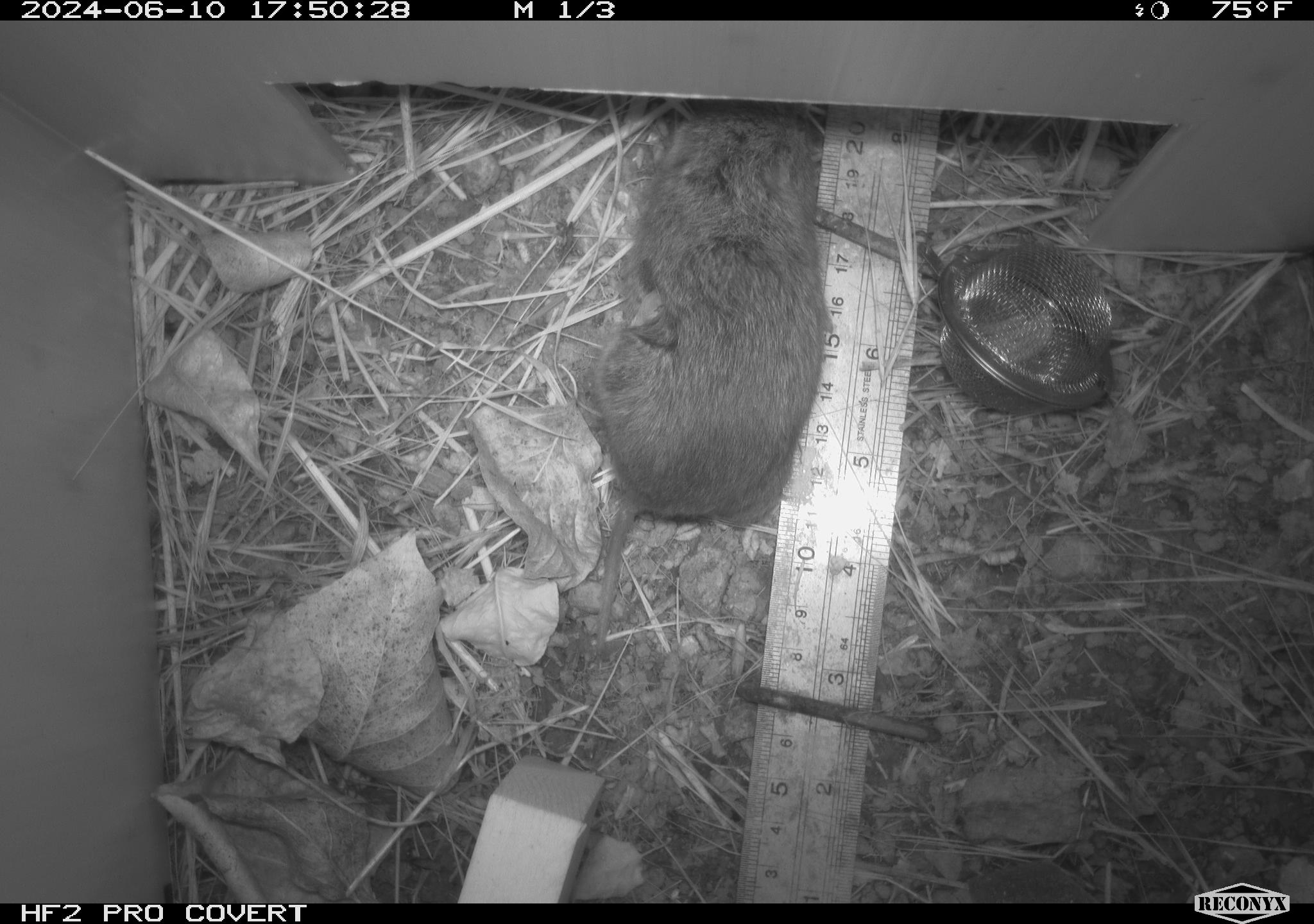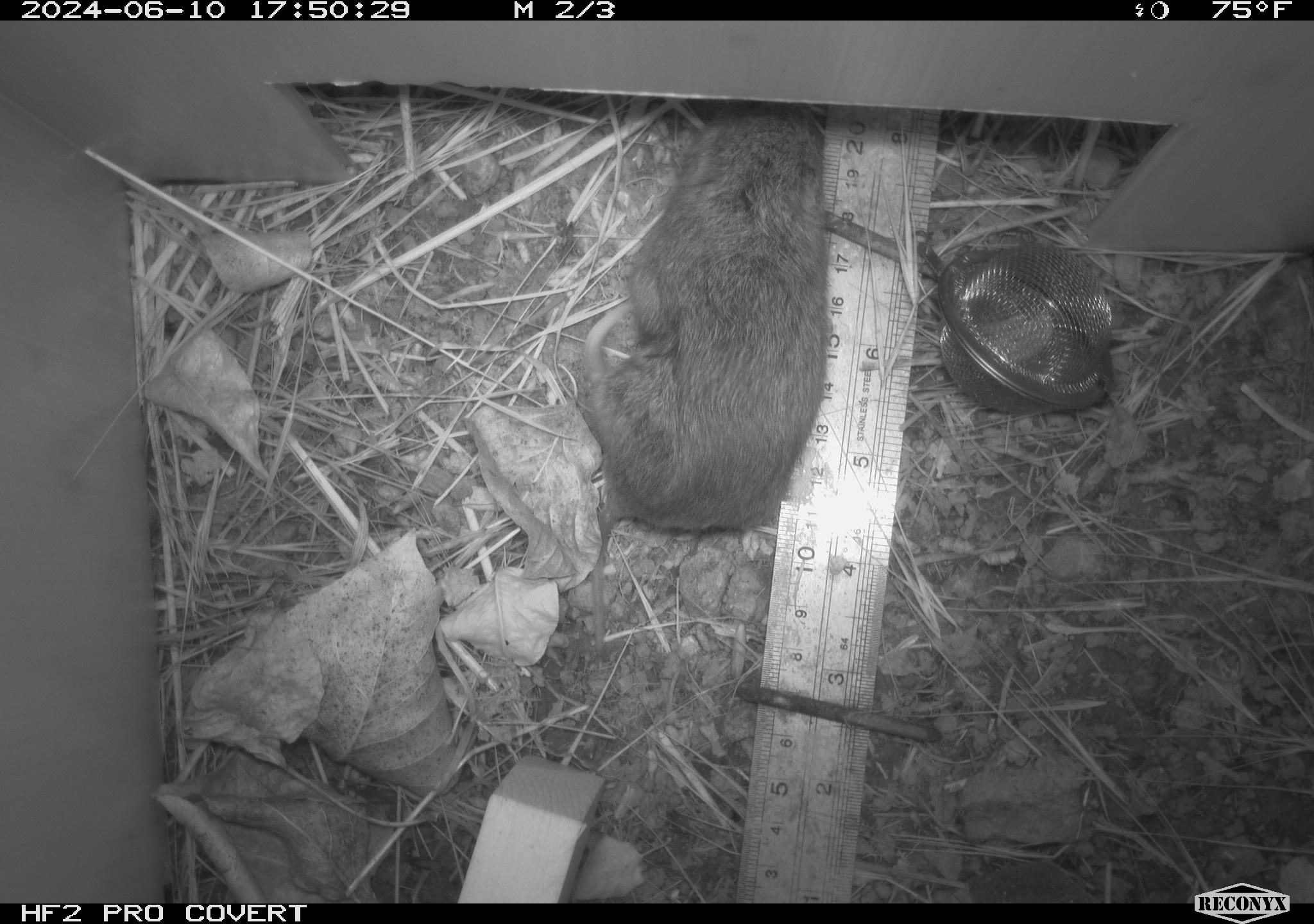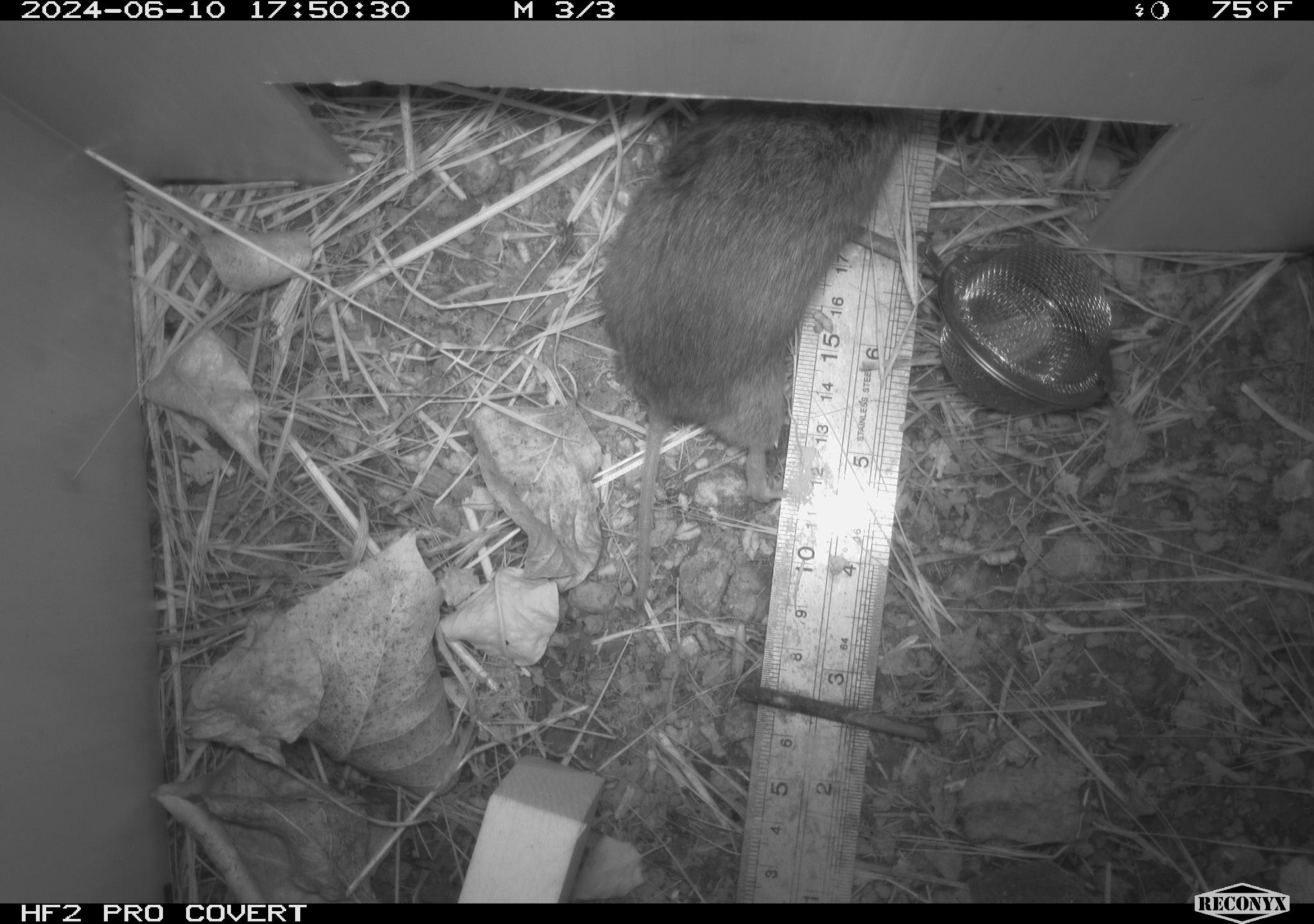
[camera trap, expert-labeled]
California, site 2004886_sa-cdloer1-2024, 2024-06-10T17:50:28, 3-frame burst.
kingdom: Animalia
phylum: Chordata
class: Mammalia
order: Rodentia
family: Cricetidae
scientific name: Arvicolinae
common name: voles, lemmings, and muskrats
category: arvicolinae subfamily